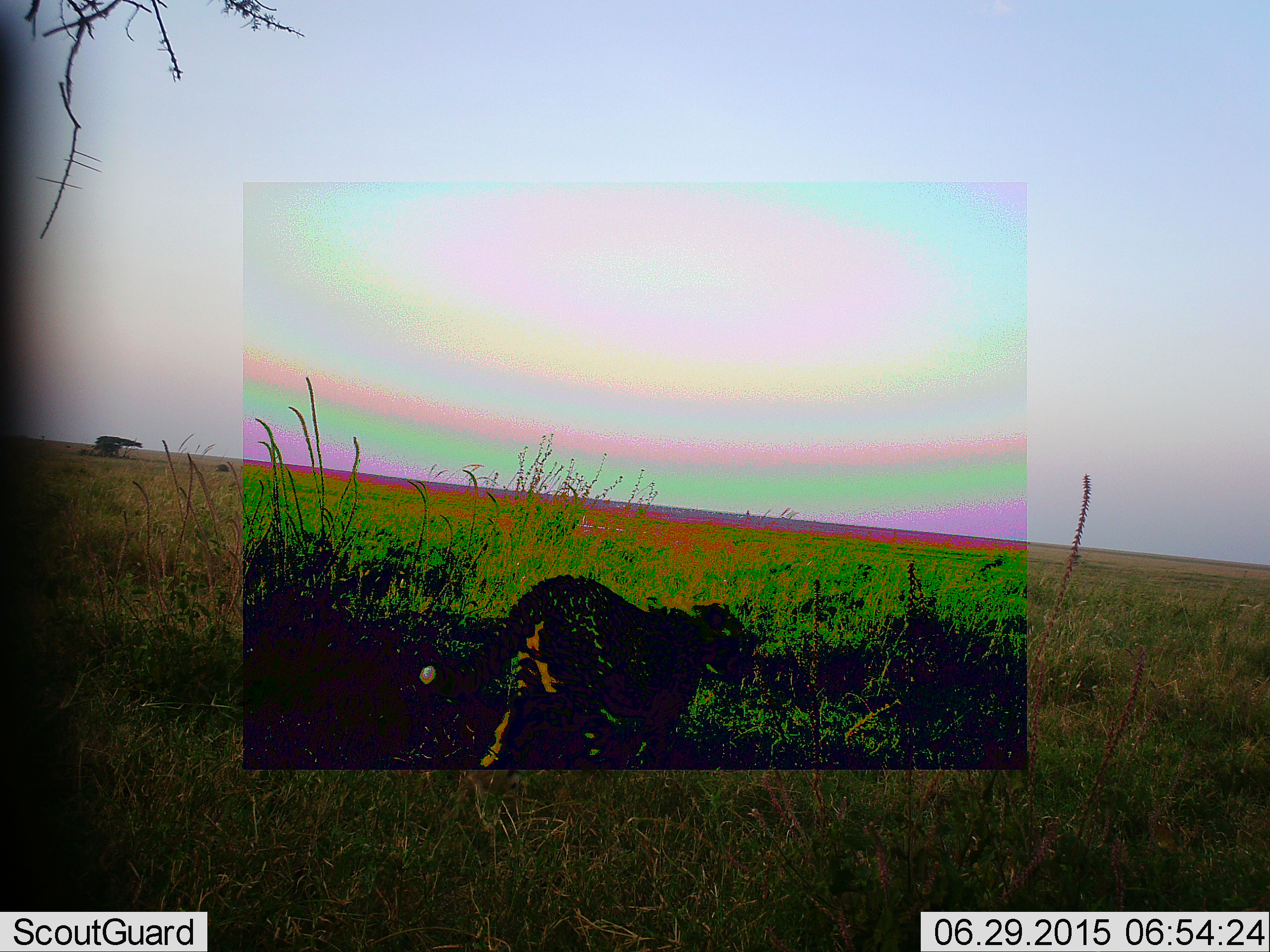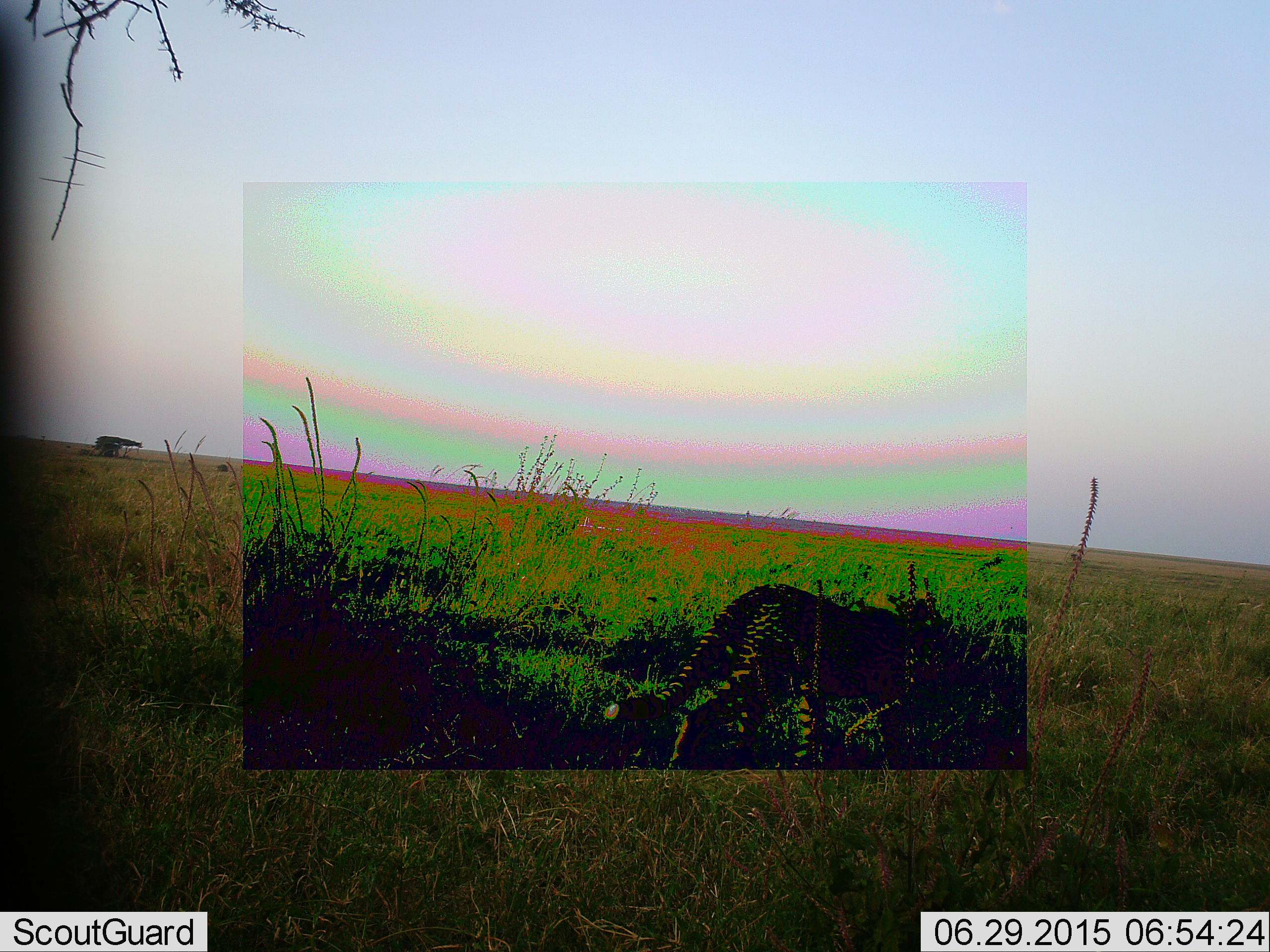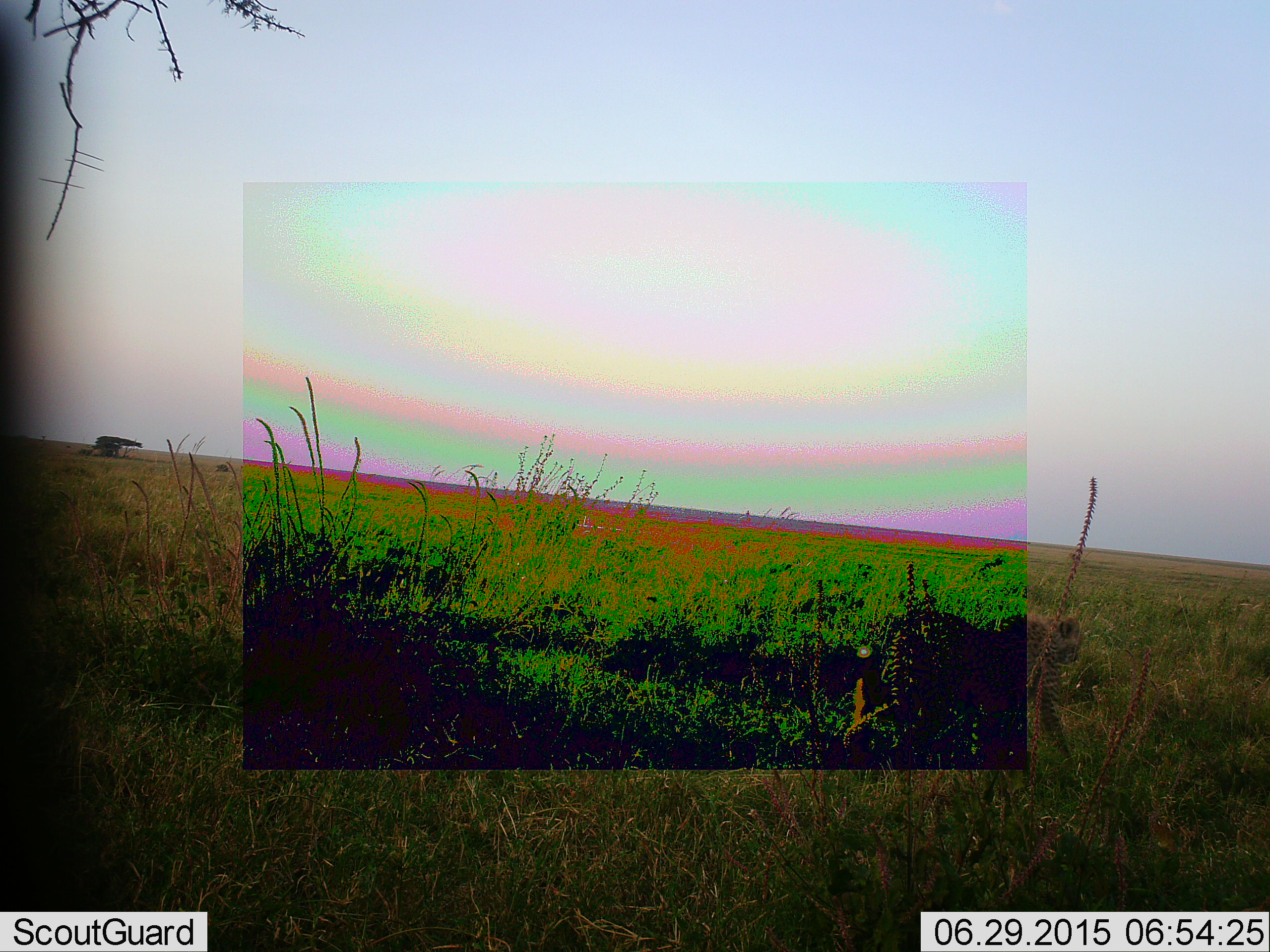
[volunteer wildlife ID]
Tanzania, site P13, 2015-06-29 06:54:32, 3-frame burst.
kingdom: Animalia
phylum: Chordata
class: Mammalia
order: Carnivora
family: Felidae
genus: Acinonyx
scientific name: Acinonyx jubatus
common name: cheetah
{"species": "cheetah (Acinonyx jubatus)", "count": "1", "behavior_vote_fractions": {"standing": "0%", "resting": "0%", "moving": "100%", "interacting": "0%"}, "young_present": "0%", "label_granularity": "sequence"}